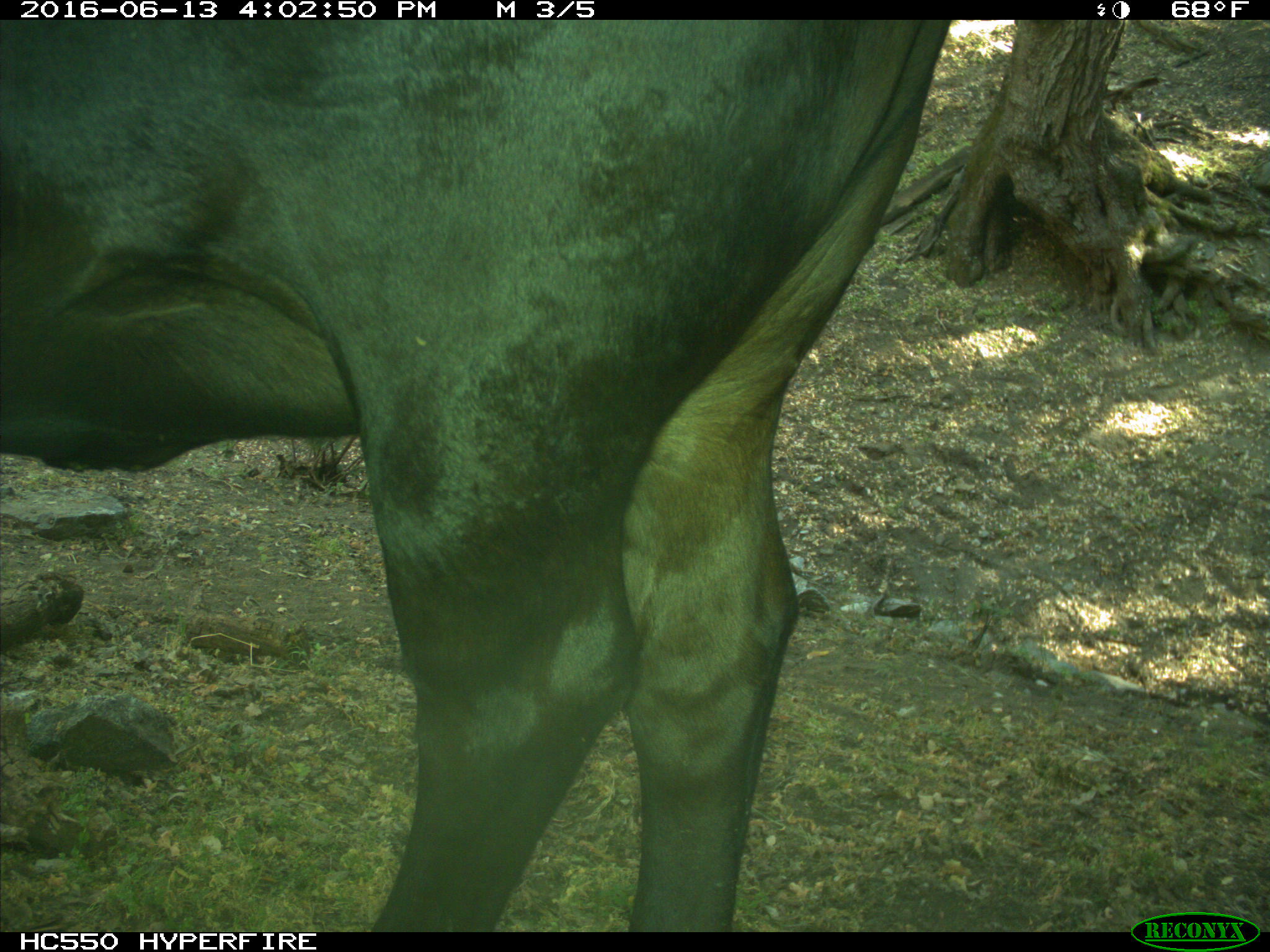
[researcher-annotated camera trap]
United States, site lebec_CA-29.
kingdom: Animalia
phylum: Chordata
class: Mammalia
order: Artiodactyla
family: Bovidae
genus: Bos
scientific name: Bos taurus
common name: domestic cow